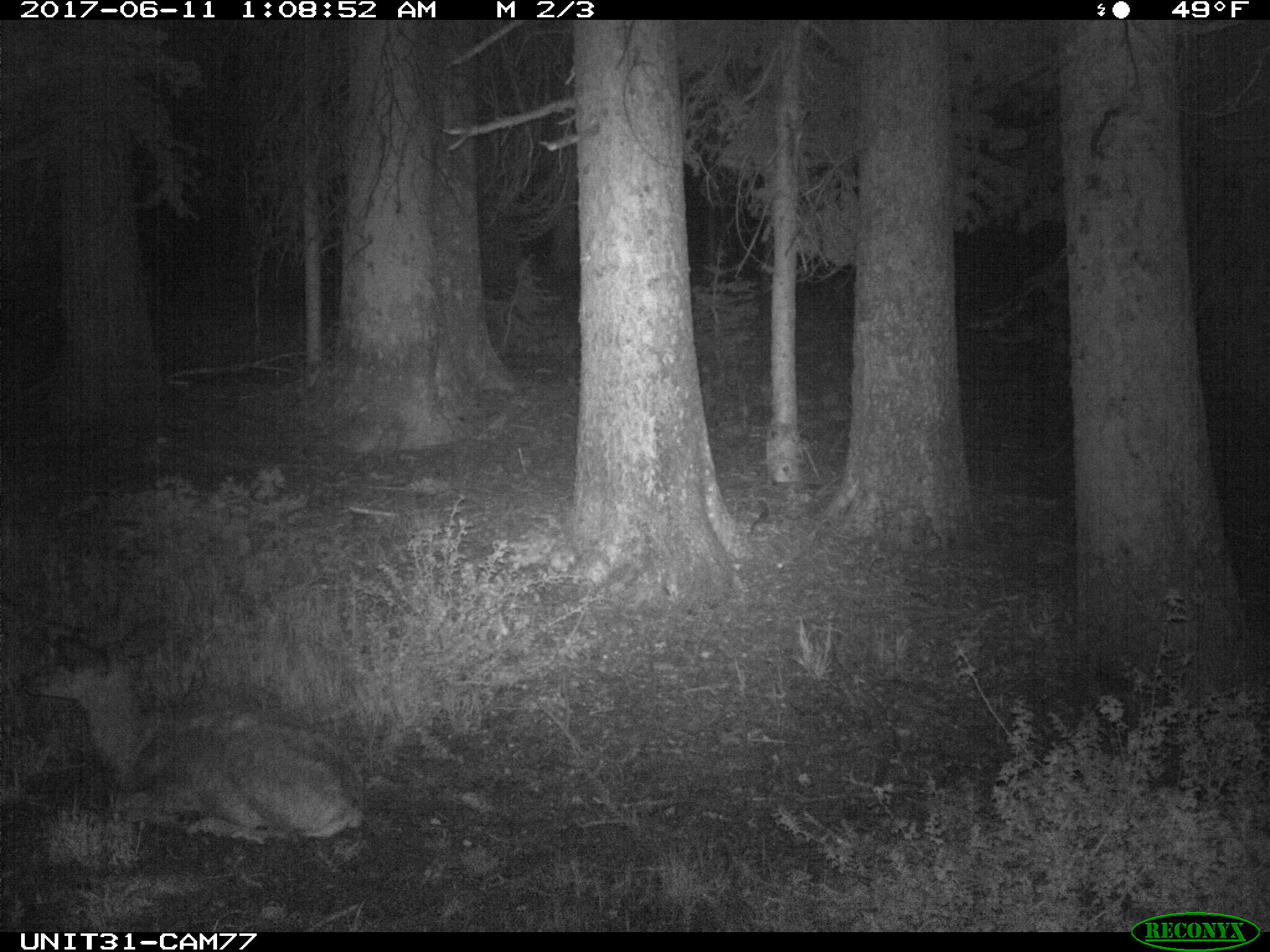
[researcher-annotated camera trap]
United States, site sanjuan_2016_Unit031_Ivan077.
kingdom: Animalia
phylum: Chordata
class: Mammalia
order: Artiodactyla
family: Cervidae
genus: Odocoileus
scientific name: Odocoileus hemionus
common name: mule deer